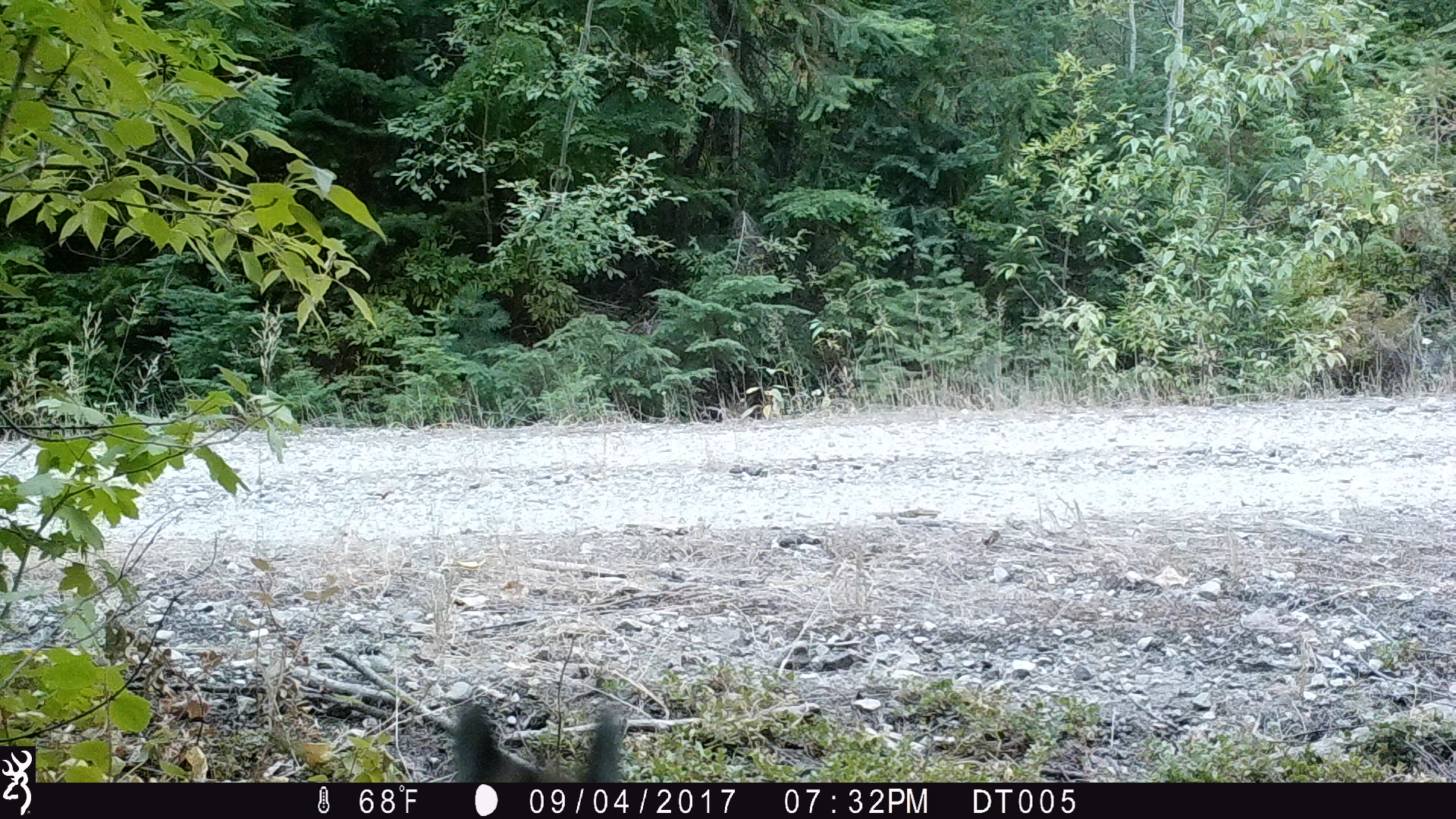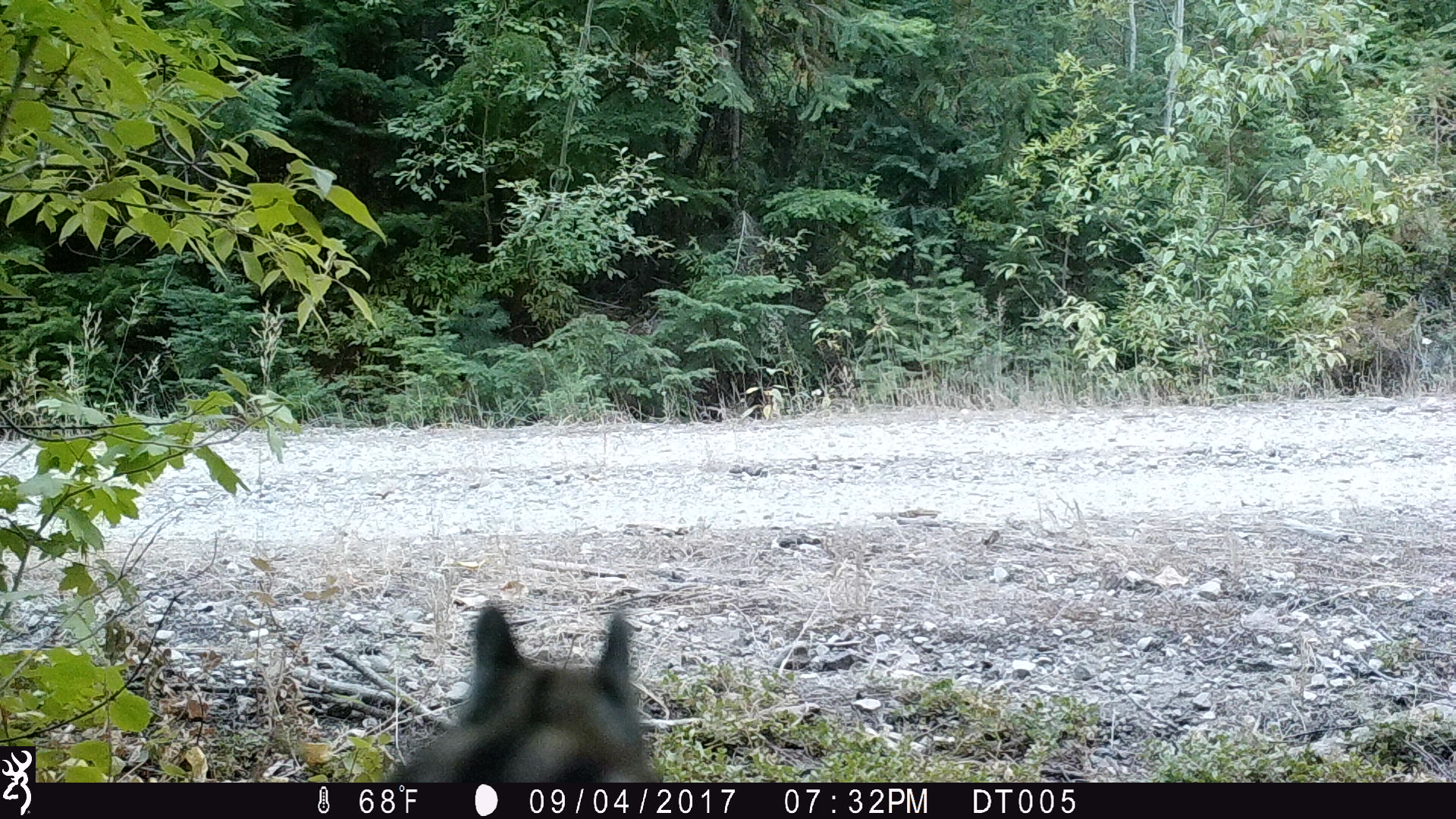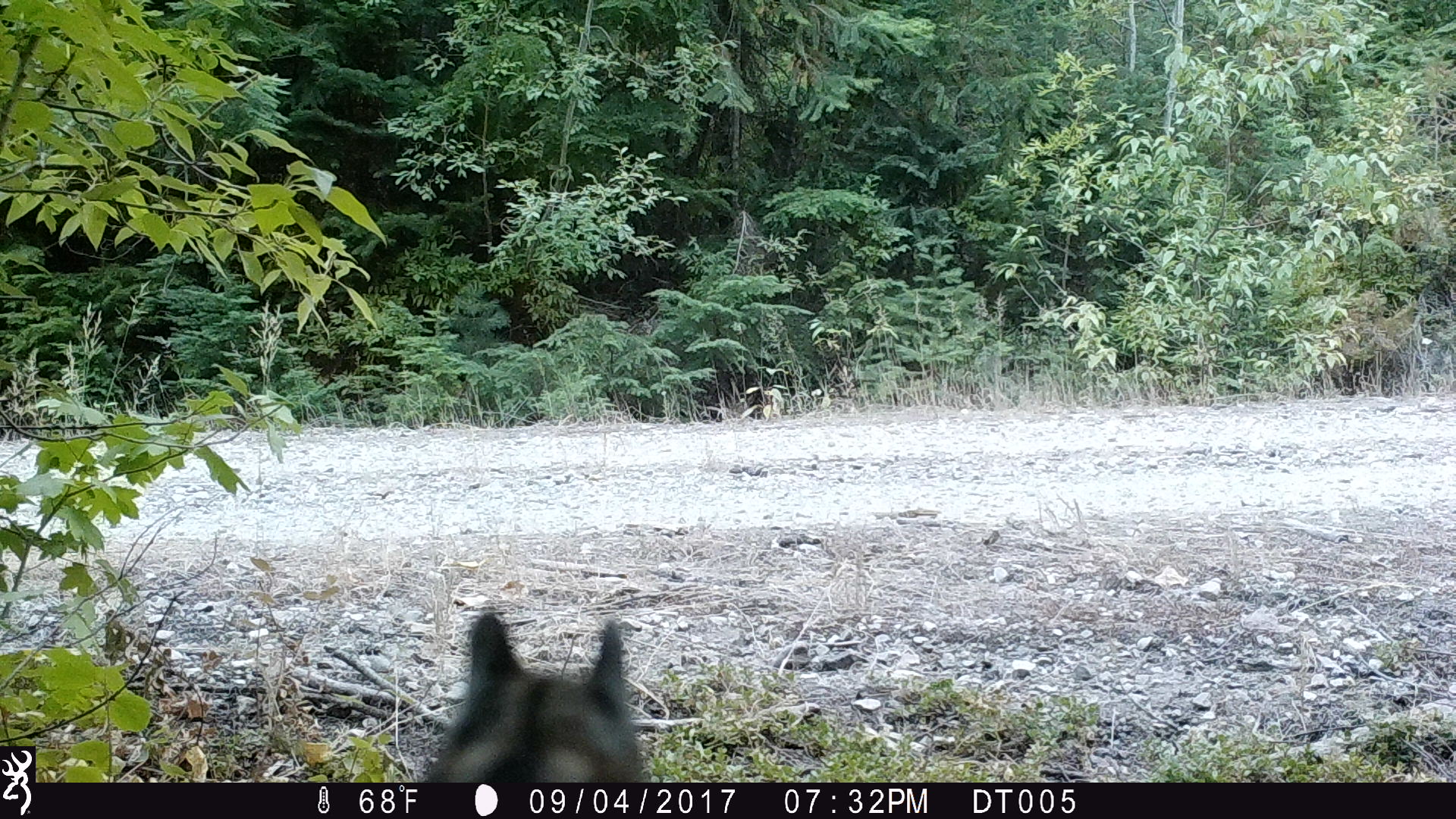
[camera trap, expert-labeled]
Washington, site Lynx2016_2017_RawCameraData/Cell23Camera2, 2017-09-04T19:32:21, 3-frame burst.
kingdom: Animalia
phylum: Chordata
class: Mammalia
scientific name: Mammalia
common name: small mammal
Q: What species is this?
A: Small mammal (Mammalia).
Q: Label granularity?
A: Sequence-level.